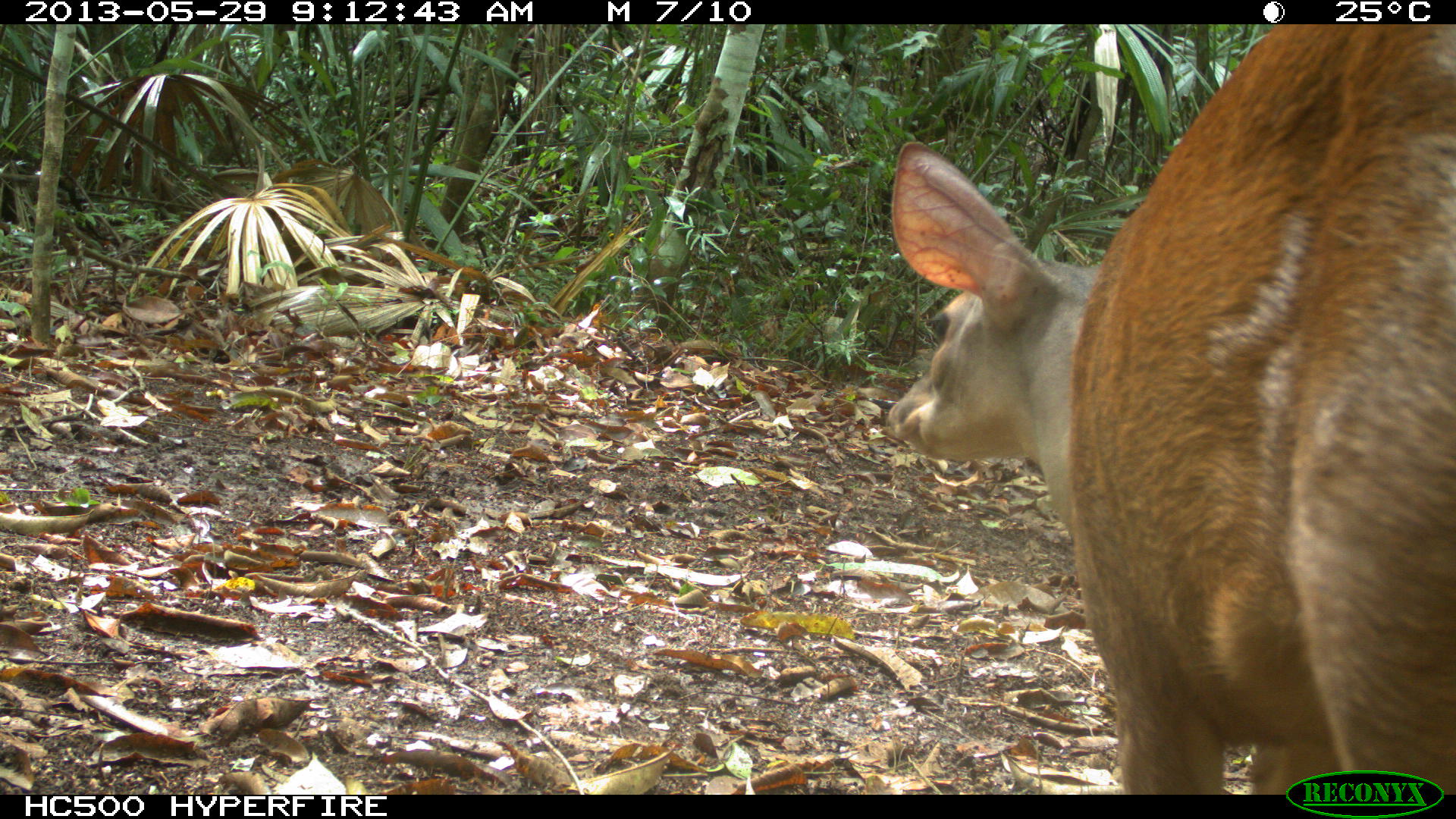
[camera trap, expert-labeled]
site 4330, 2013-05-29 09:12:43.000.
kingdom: Animalia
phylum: Chordata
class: Mammalia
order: Artiodactyla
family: Cervidae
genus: Mazama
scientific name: Mazama temama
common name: central american red brocket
Mazama temama (central american red brocket), count 1, sex female.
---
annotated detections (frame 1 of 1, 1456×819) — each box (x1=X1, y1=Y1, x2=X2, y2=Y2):
mazama temama: (x1=886, y1=23, x2=1454, y2=790)